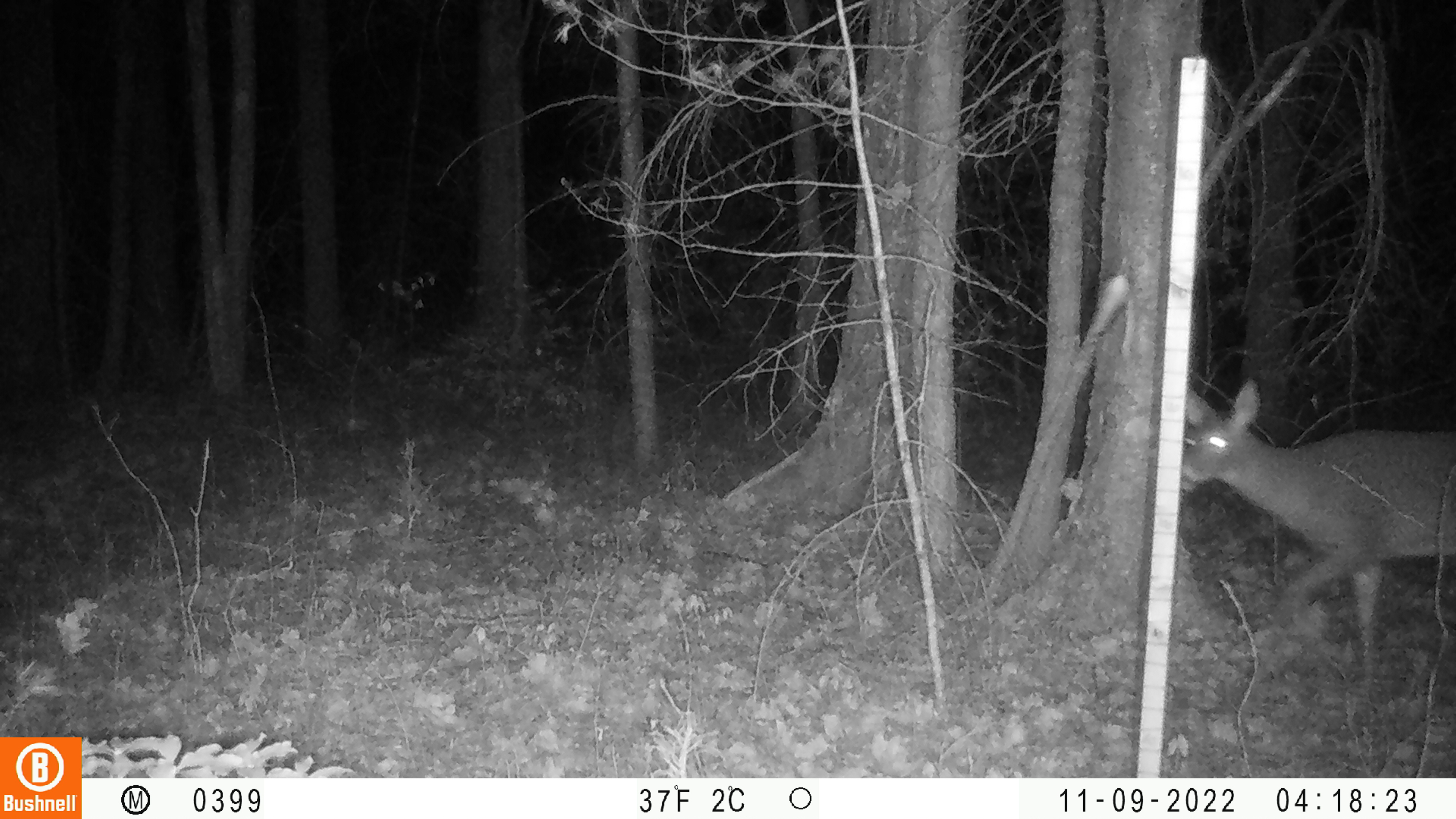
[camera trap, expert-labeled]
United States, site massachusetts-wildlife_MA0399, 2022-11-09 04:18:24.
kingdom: Animalia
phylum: Chordata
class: Mammalia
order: Artiodactyla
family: Cervidae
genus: Odocoileus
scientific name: Odocoileus virginianus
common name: white-tailed deer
White-tailed deer (Odocoileus virginianus).